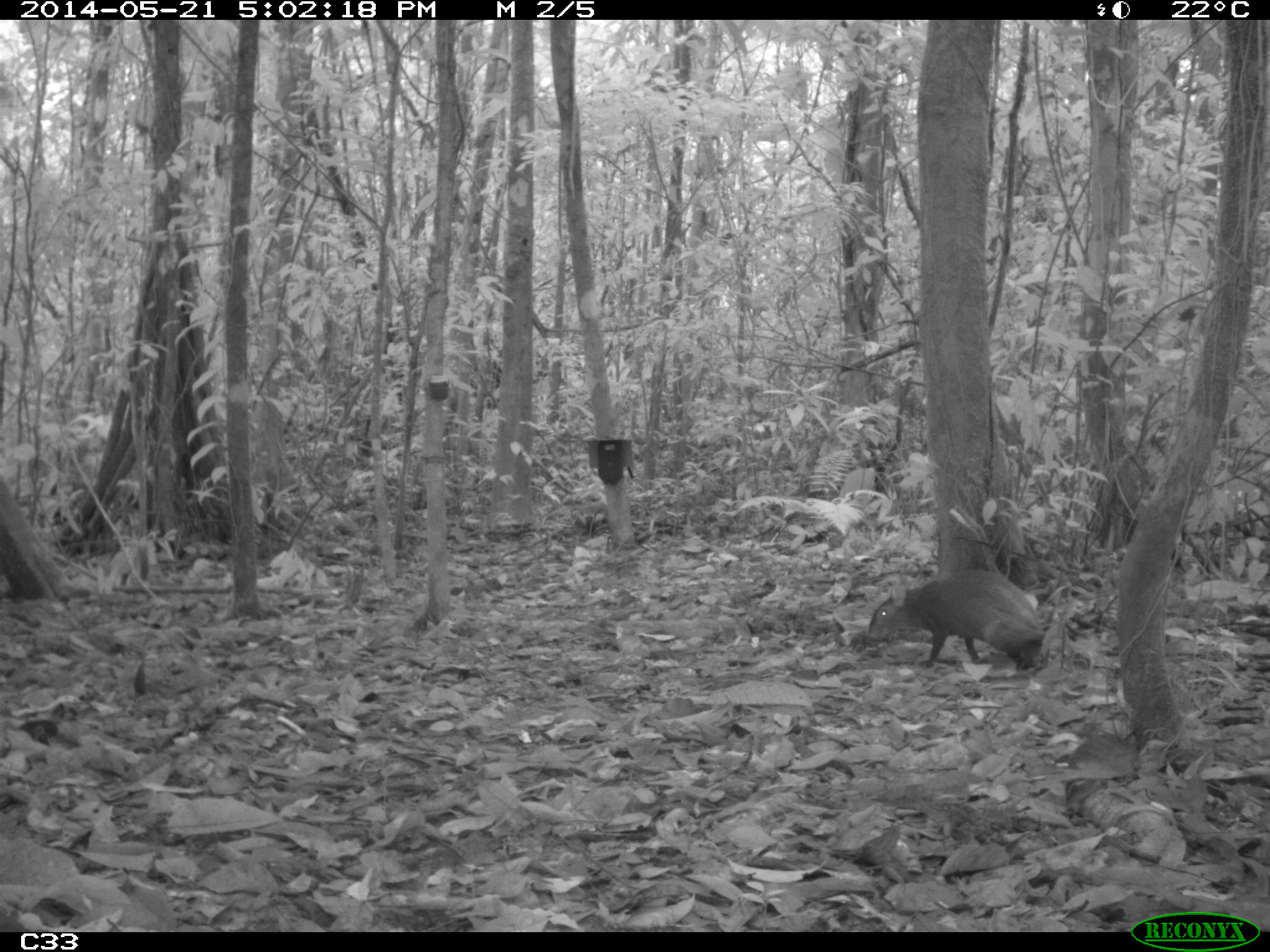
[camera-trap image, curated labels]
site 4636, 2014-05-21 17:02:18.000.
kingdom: Animalia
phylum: Chordata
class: Mammalia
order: Rodentia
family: Dasyproctidae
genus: Dasyprocta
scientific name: Dasyprocta leporina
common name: red-rumped agouti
Dasyprocta leporina (red-rumped agouti), count 1, age adult.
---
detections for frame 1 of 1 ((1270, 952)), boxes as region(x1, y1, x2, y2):
dasyprocta leporina: region(869, 568, 1057, 668)